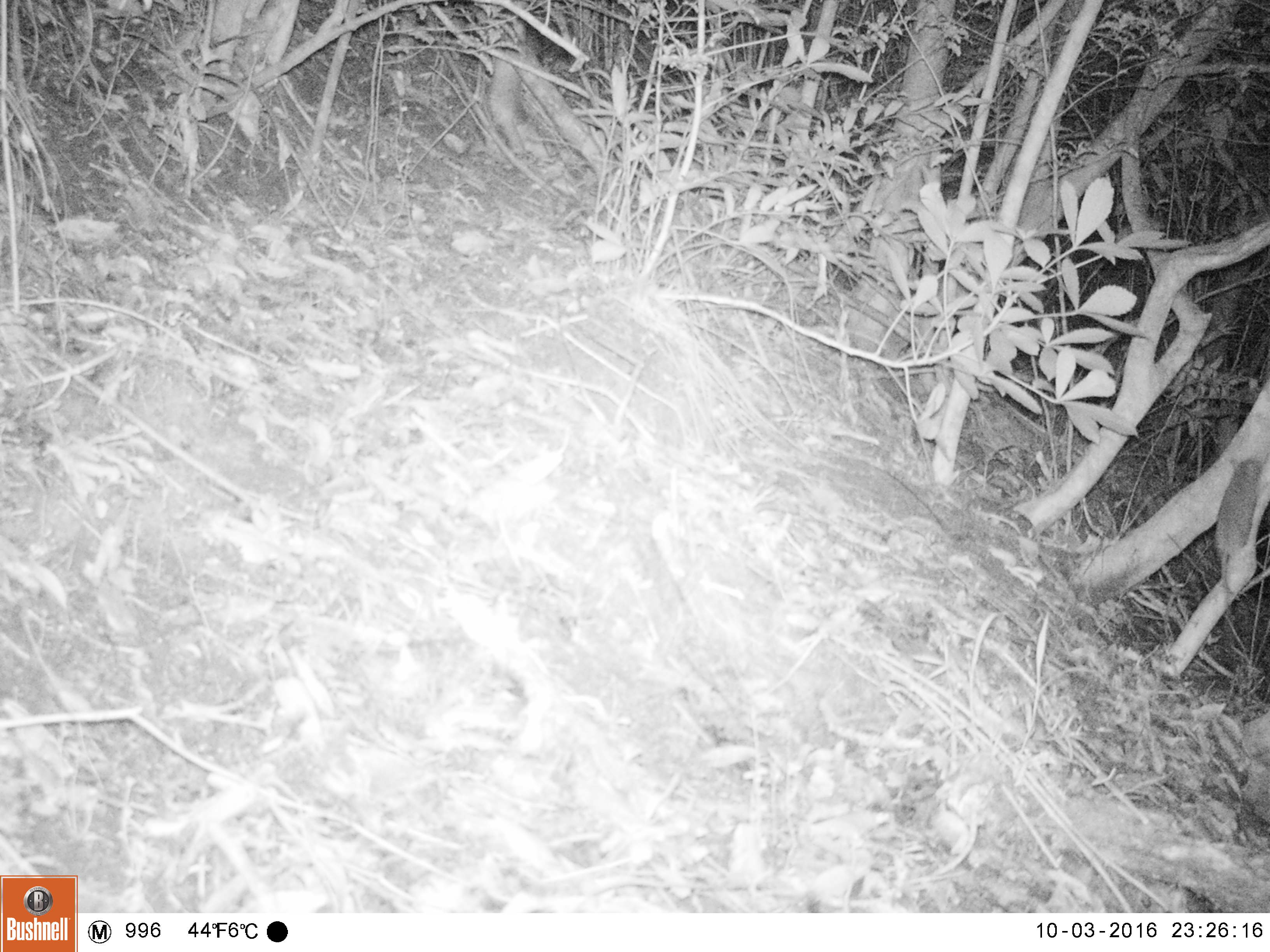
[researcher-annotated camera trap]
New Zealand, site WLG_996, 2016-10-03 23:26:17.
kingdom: Animalia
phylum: Chordata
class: Mammalia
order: Rodentia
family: Muridae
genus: Rattus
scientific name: Rattus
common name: rat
Rat (Rattus).